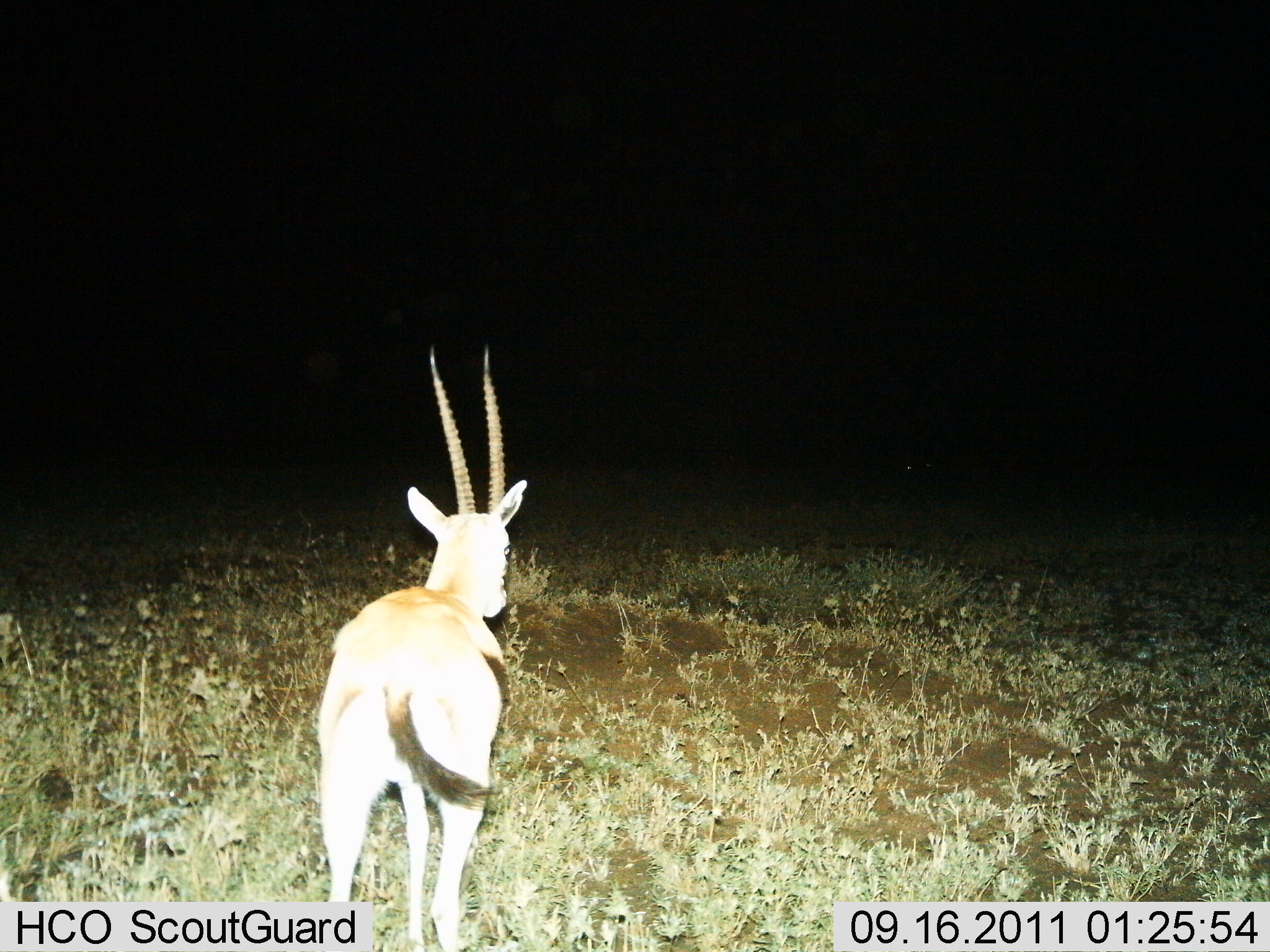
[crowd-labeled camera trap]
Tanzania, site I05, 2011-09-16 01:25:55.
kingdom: Animalia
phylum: Chordata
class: Mammalia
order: Artiodactyla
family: Bovidae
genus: Eudorcas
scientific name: Eudorcas thomsonii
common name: thomson's gazelle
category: gazellethomsons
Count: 1.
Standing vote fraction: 82%.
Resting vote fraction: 0%.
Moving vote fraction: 18%.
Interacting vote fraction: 0%.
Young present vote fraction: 0%.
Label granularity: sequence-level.